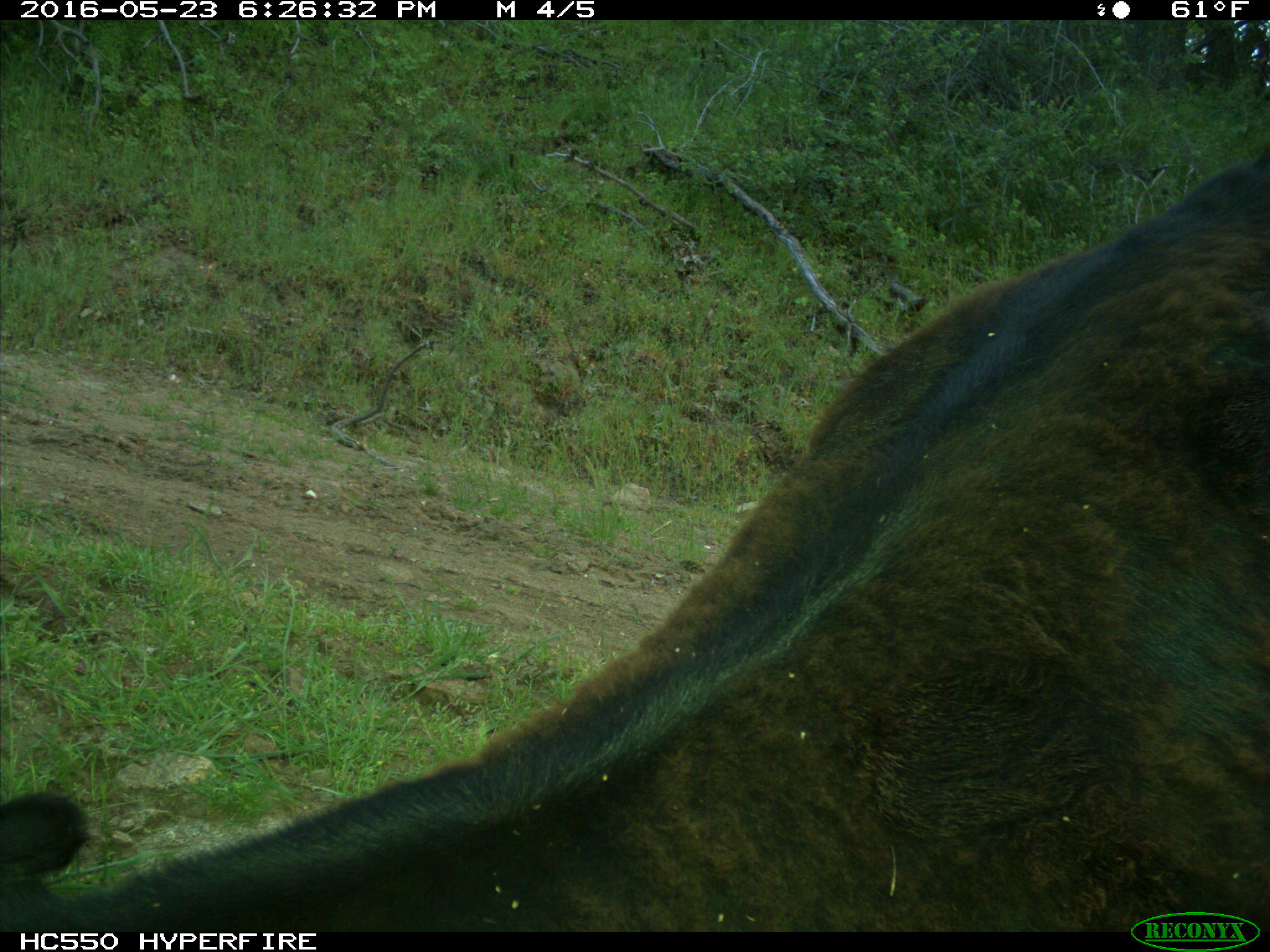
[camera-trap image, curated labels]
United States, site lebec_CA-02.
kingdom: Animalia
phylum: Chordata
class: Mammalia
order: Artiodactyla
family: Bovidae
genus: Bos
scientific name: Bos taurus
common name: domestic cow